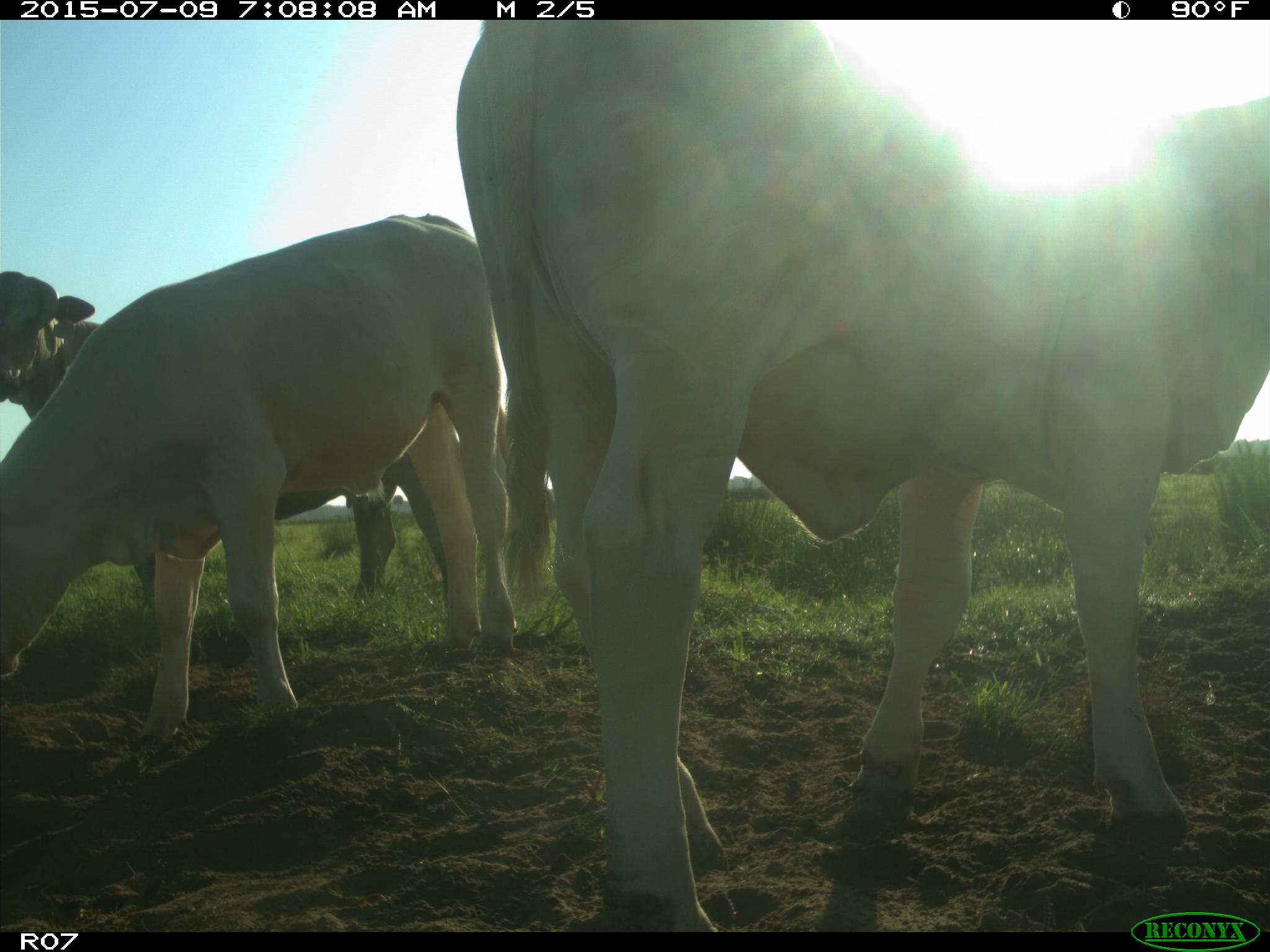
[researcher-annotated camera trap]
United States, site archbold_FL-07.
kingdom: Animalia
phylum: Chordata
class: Mammalia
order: Artiodactyla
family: Bovidae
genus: Bos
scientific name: Bos taurus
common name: domestic cow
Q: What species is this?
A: Bos taurus (domestic cow).